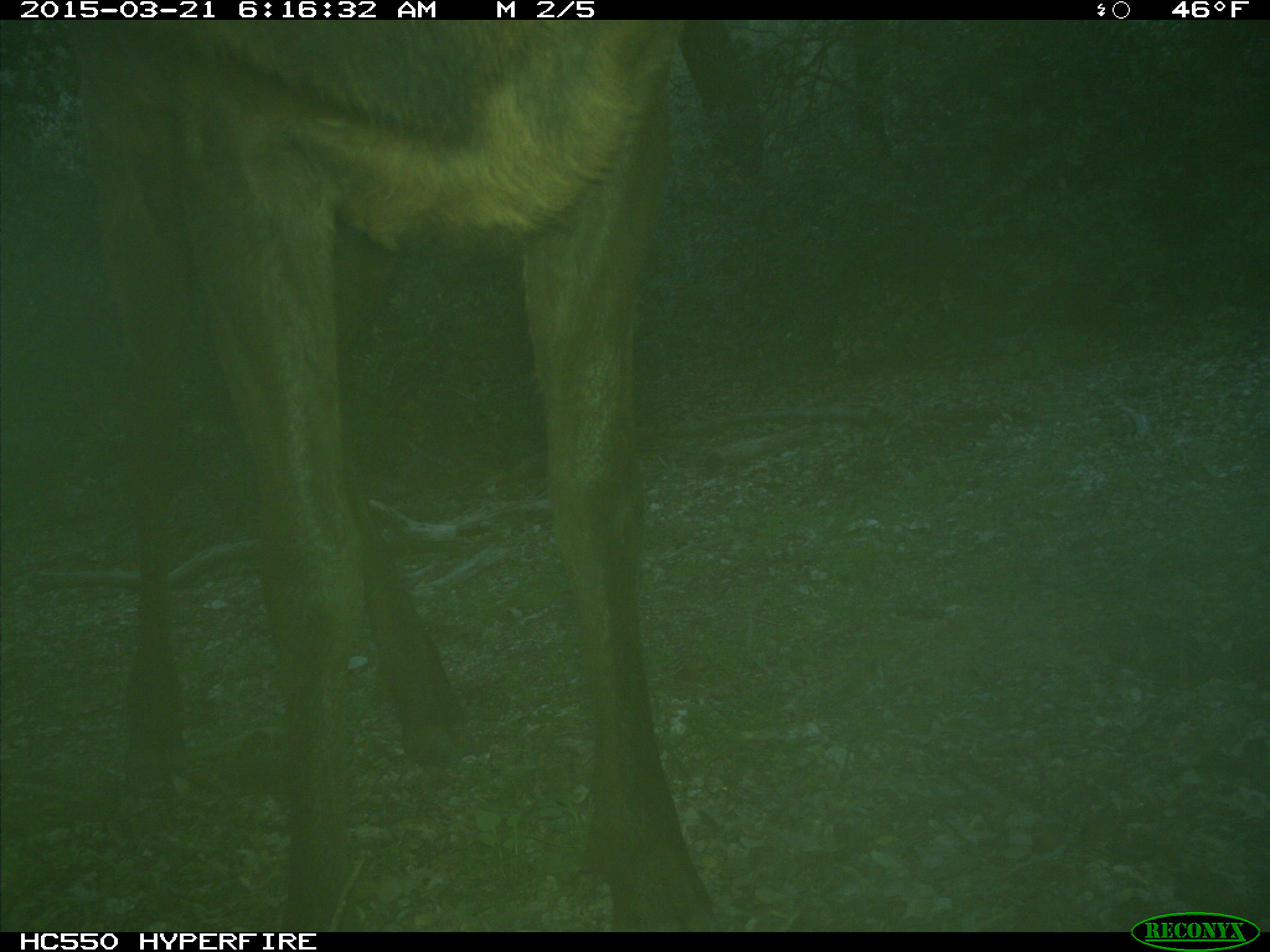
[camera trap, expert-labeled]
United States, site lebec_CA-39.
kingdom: Animalia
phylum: Chordata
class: Mammalia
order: Artiodactyla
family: Cervidae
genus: Cervus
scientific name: Cervus canadensis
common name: elk